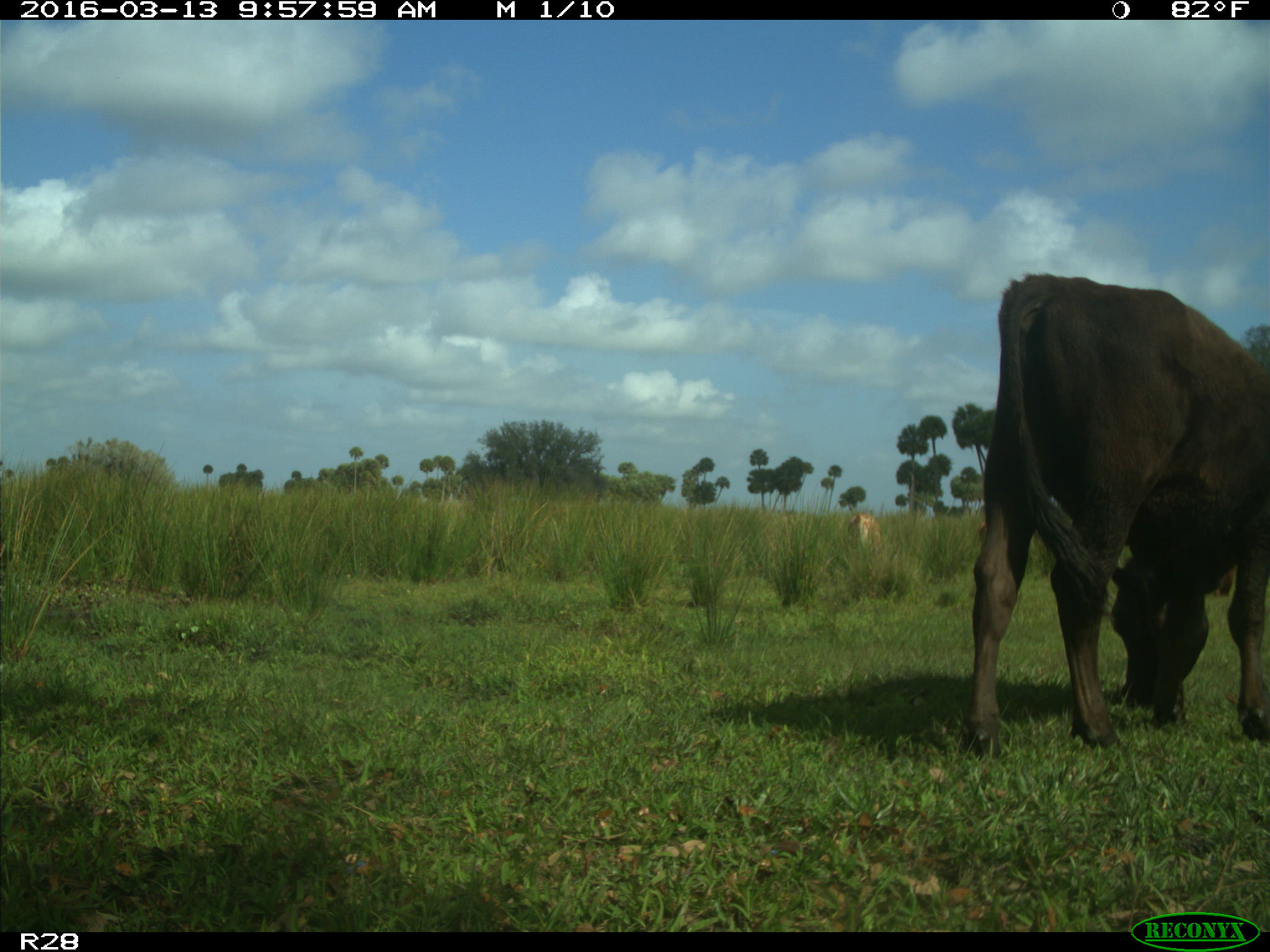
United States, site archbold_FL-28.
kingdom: Animalia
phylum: Chordata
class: Mammalia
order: Artiodactyla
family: Bovidae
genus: Bos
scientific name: Bos taurus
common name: domestic cow